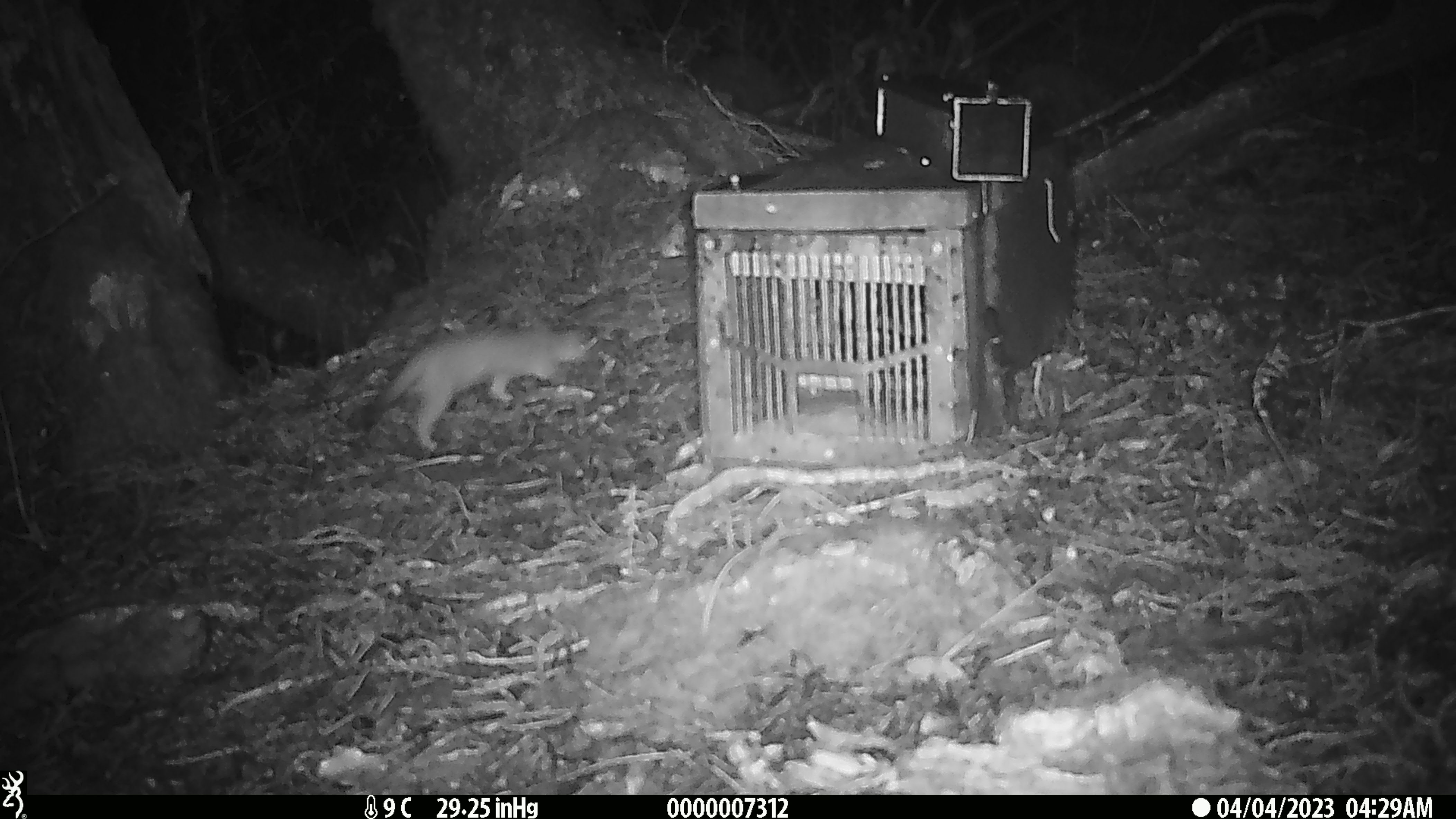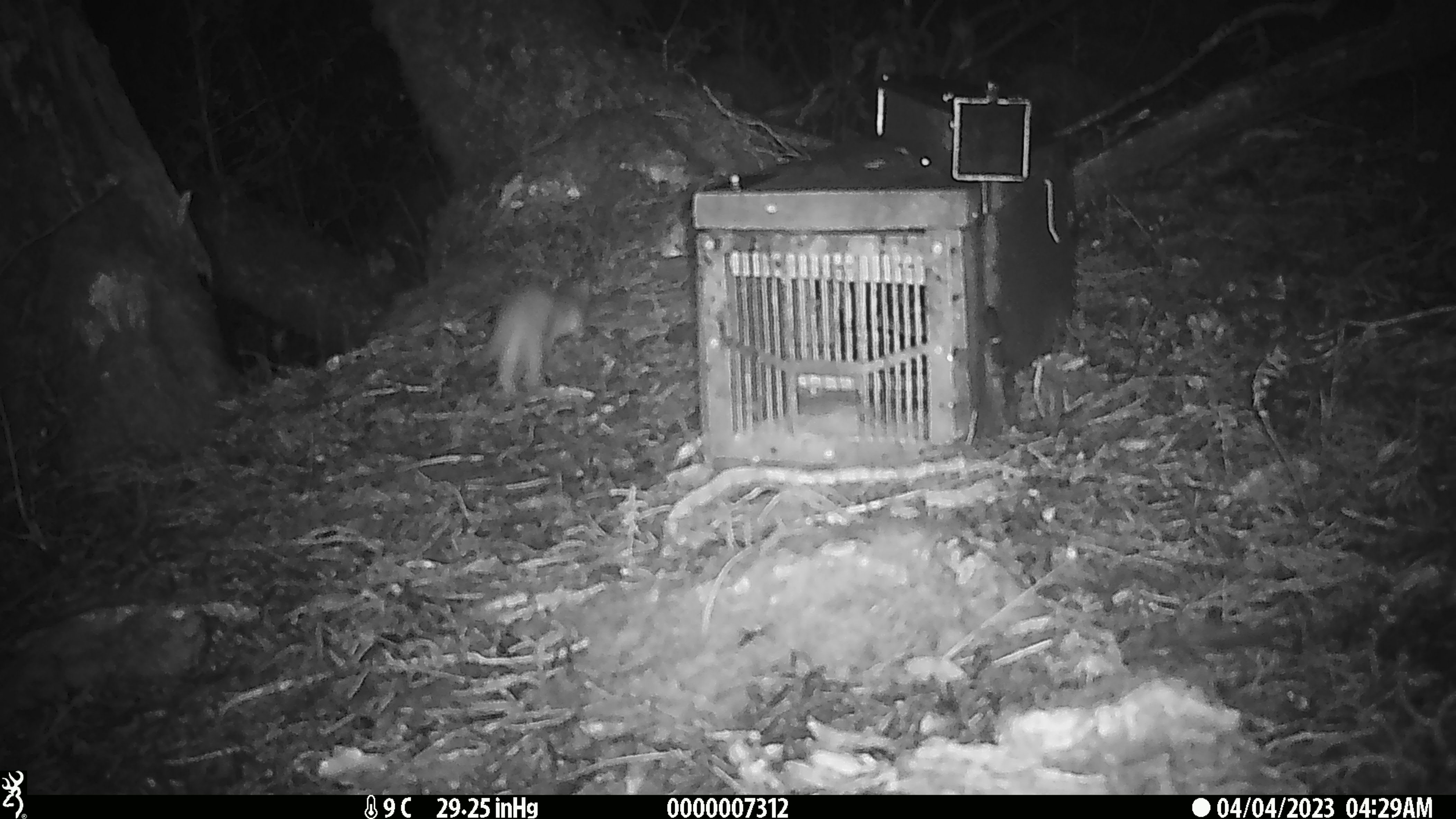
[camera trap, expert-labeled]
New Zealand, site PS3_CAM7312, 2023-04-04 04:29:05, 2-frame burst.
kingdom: Animalia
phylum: Chordata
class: Mammalia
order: Carnivora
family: Mustelidae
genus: Mustela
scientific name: Mustela erminea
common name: stoat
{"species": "stoat (Mustela erminea)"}